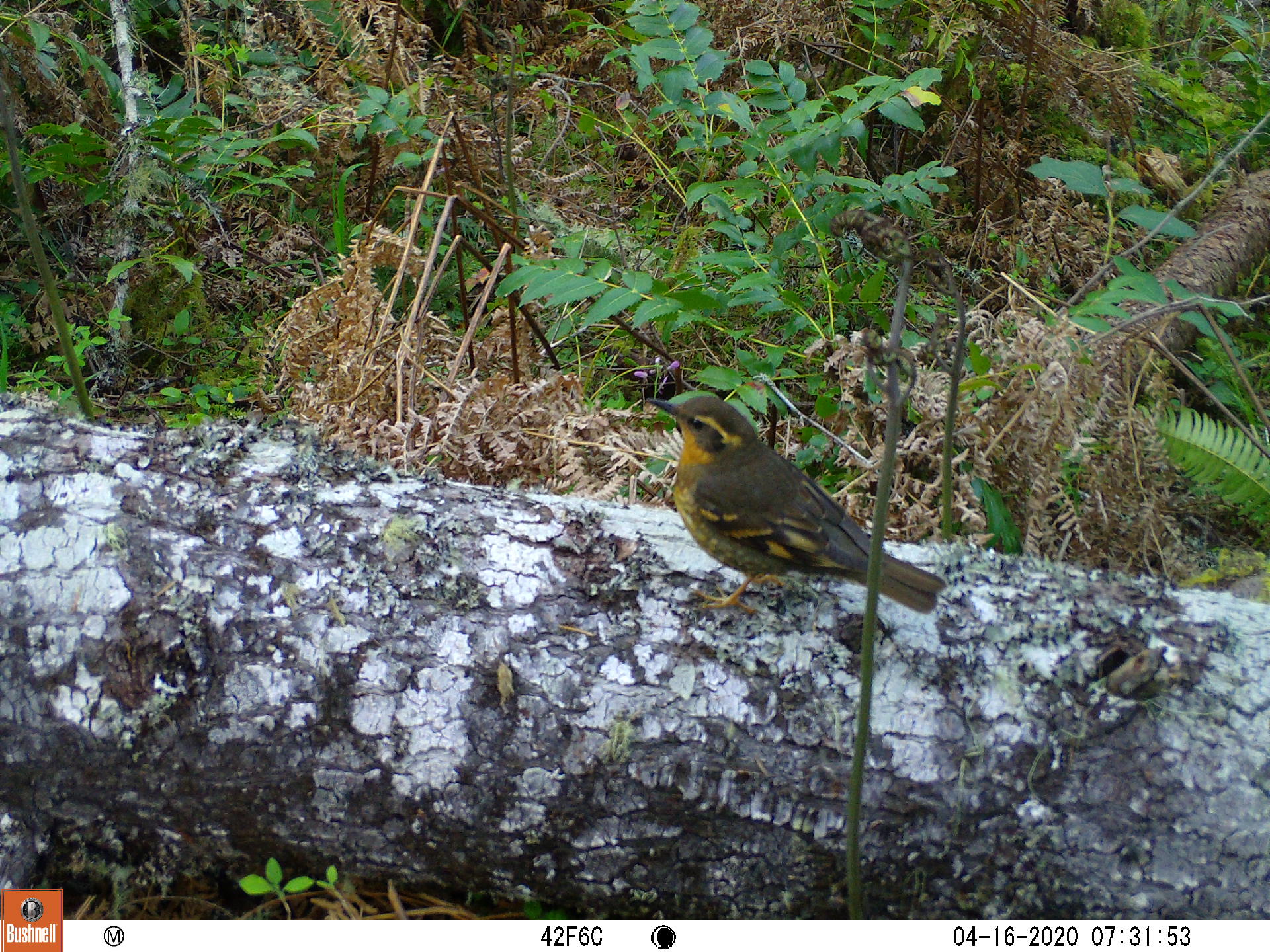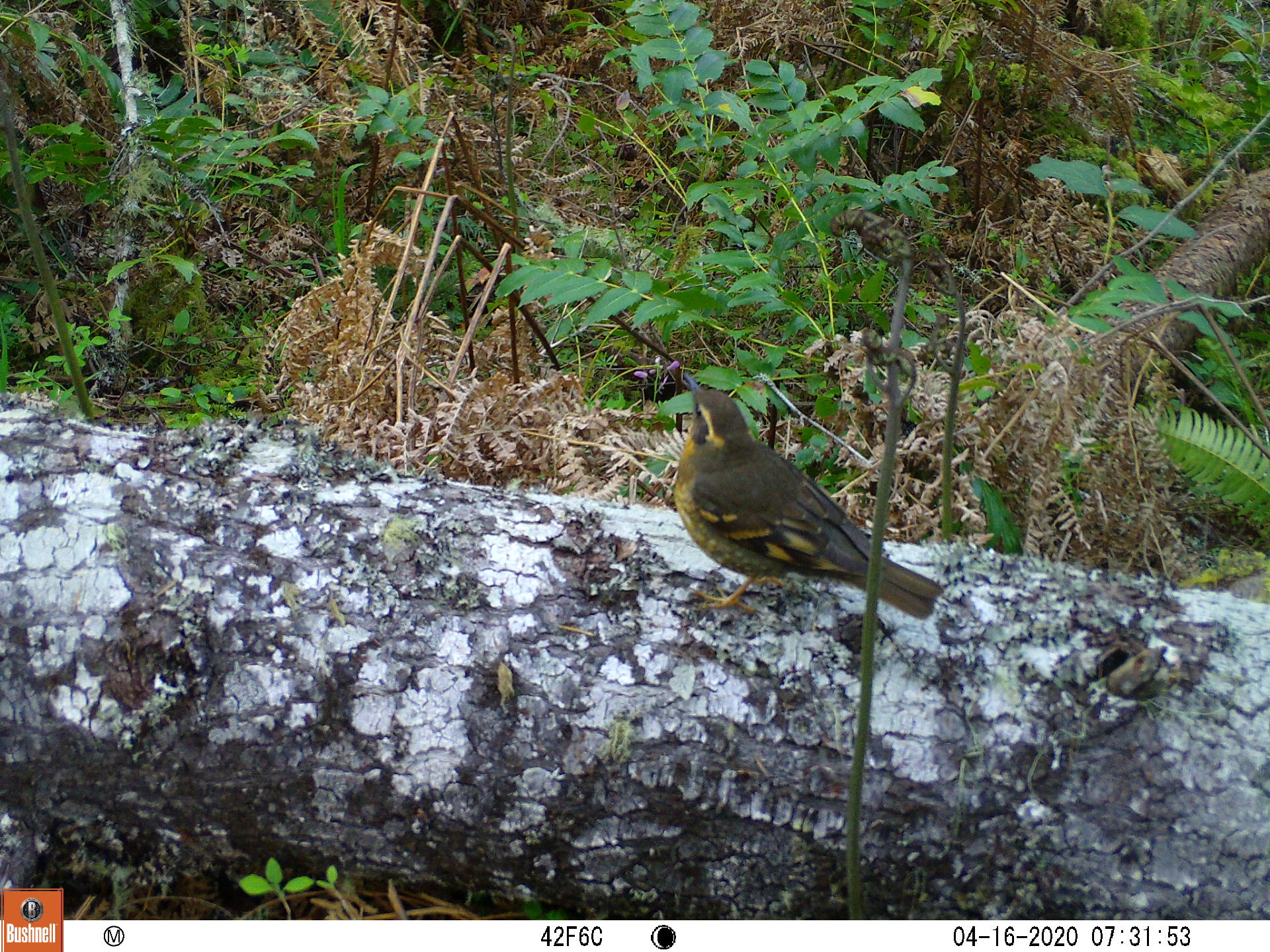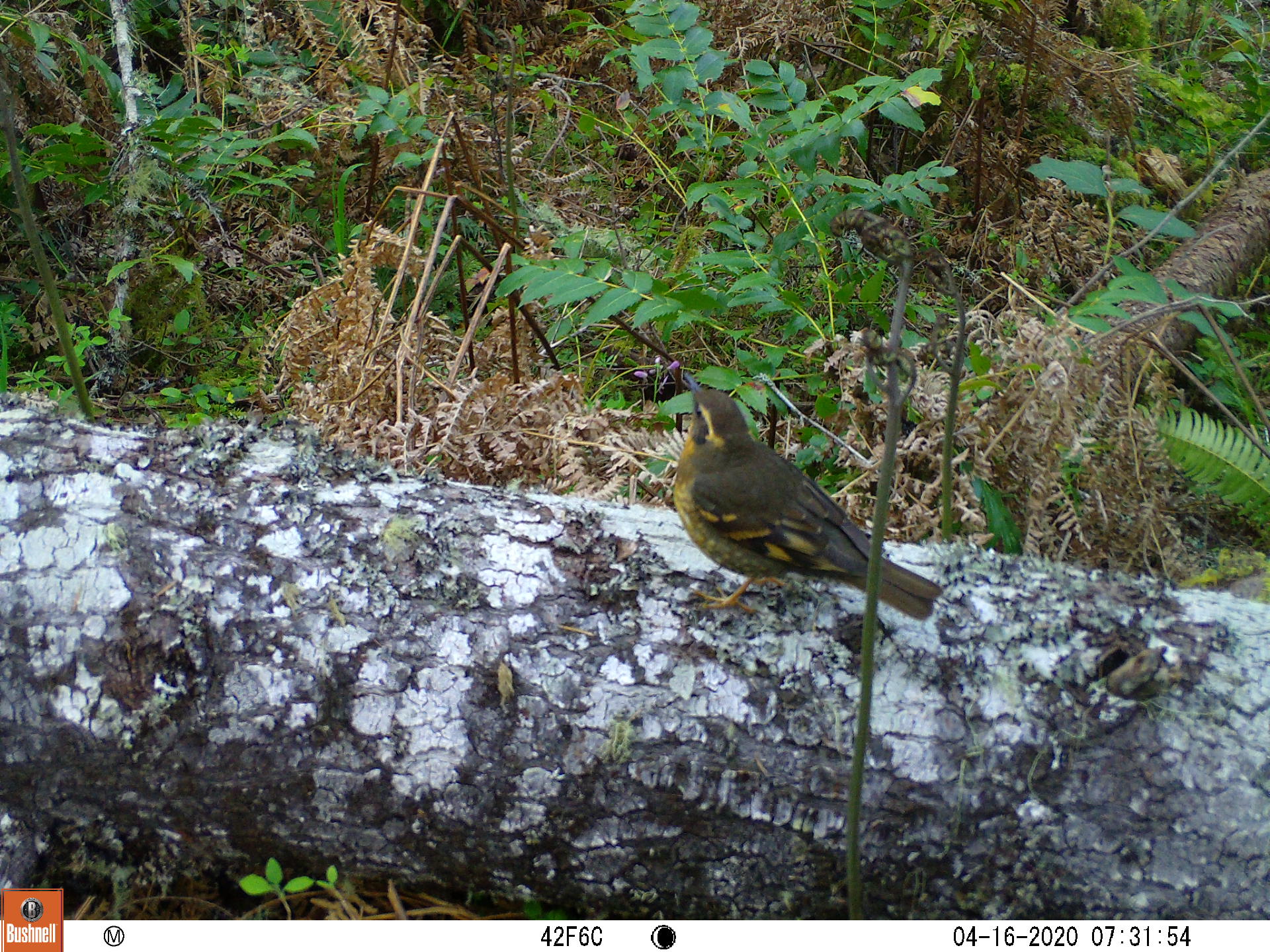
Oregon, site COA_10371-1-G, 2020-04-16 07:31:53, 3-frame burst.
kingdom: Animalia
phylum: Chordata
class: Aves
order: Passeriformes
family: Turdidae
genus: Ixoreus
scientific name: Ixoreus naevius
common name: varied thrush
Varied thrush (Ixoreus naevius).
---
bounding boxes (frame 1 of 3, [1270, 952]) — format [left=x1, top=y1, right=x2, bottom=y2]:
varied thrush: [left=641, top=393, right=946, bottom=621]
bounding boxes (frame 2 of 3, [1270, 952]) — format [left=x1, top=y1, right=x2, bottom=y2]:
varied thrush: [left=674, top=370, right=942, bottom=624]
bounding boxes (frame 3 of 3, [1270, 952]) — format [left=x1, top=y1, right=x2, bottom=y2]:
varied thrush: [left=679, top=374, right=941, bottom=624]